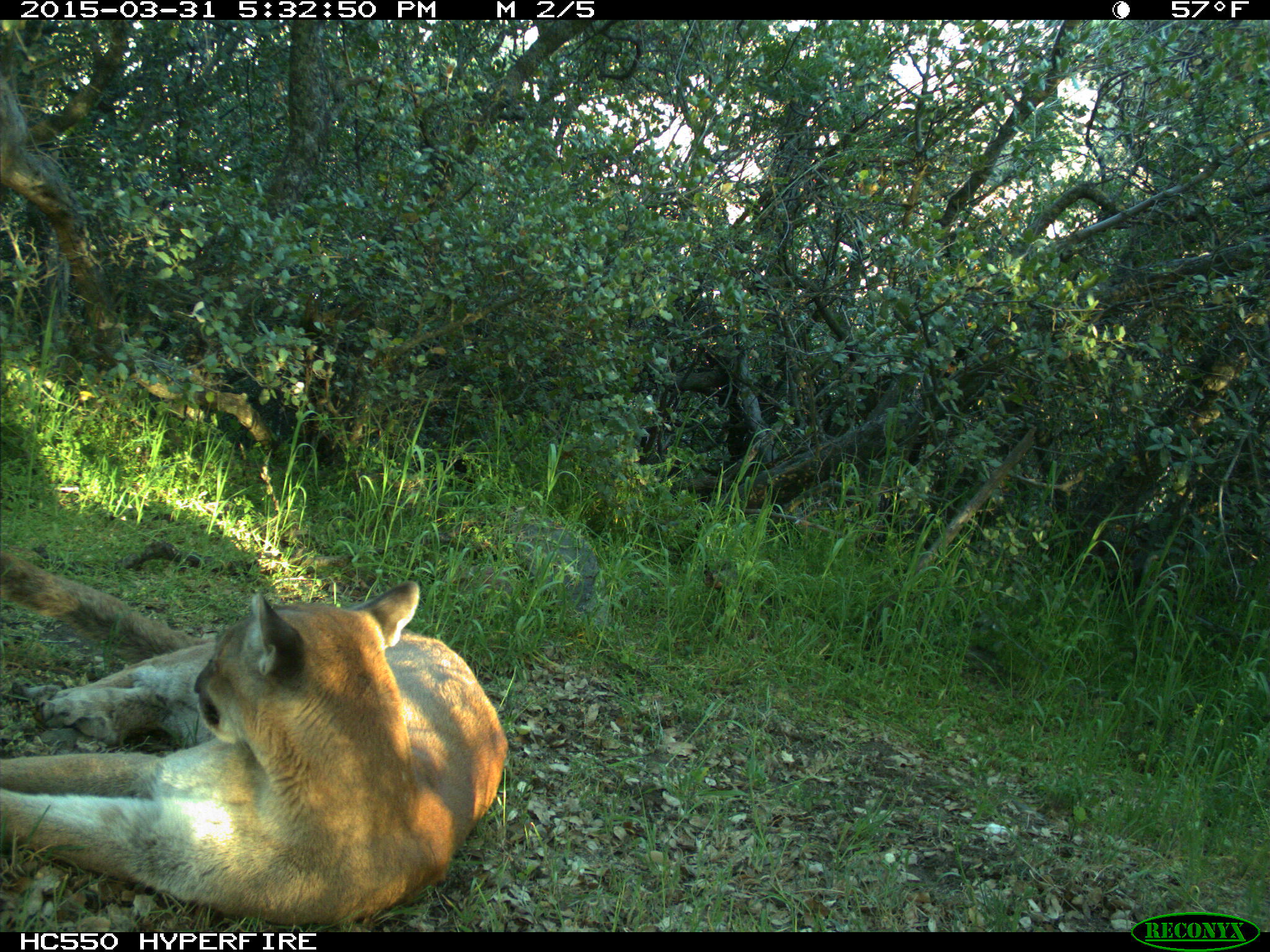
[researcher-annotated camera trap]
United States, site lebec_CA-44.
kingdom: Animalia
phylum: Chordata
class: Mammalia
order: Carnivora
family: Felidae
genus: Puma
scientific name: Puma concolor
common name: mountain lion